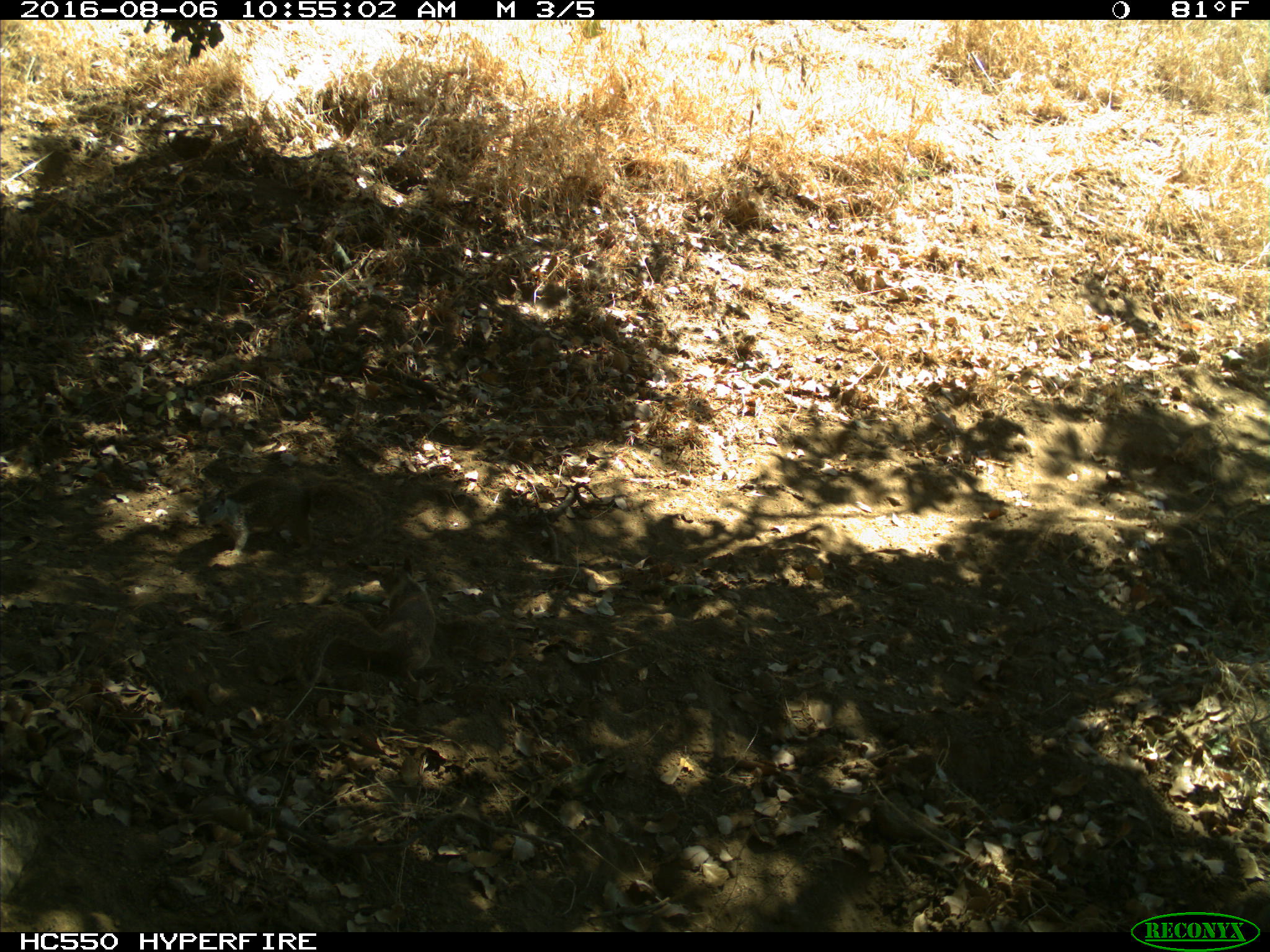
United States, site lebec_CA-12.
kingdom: Animalia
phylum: Chordata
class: Mammalia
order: Rodentia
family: Sciuridae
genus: Otospermophilus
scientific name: Otospermophilus beecheyi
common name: california ground squirrel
Otospermophilus beecheyi (california ground squirrel).